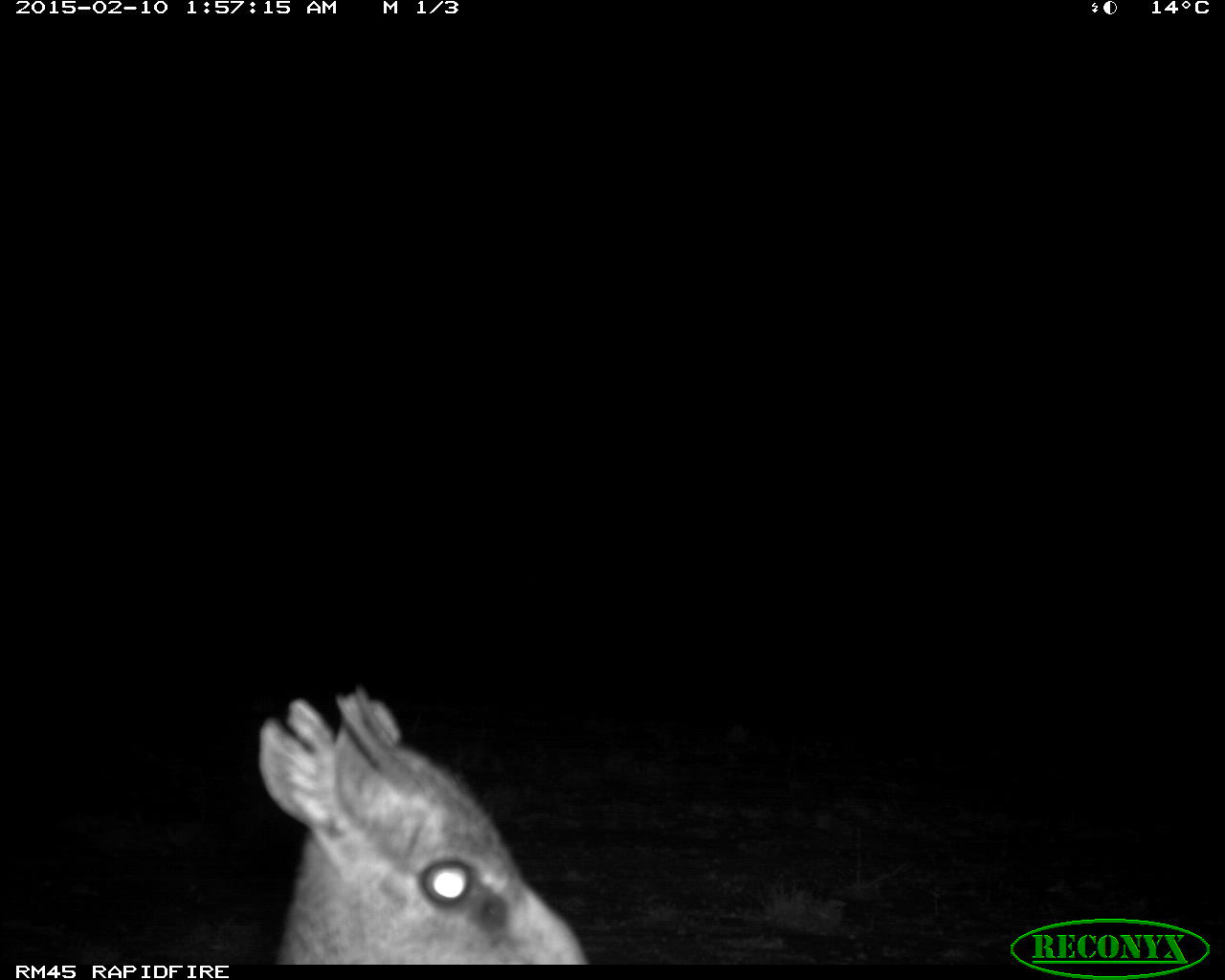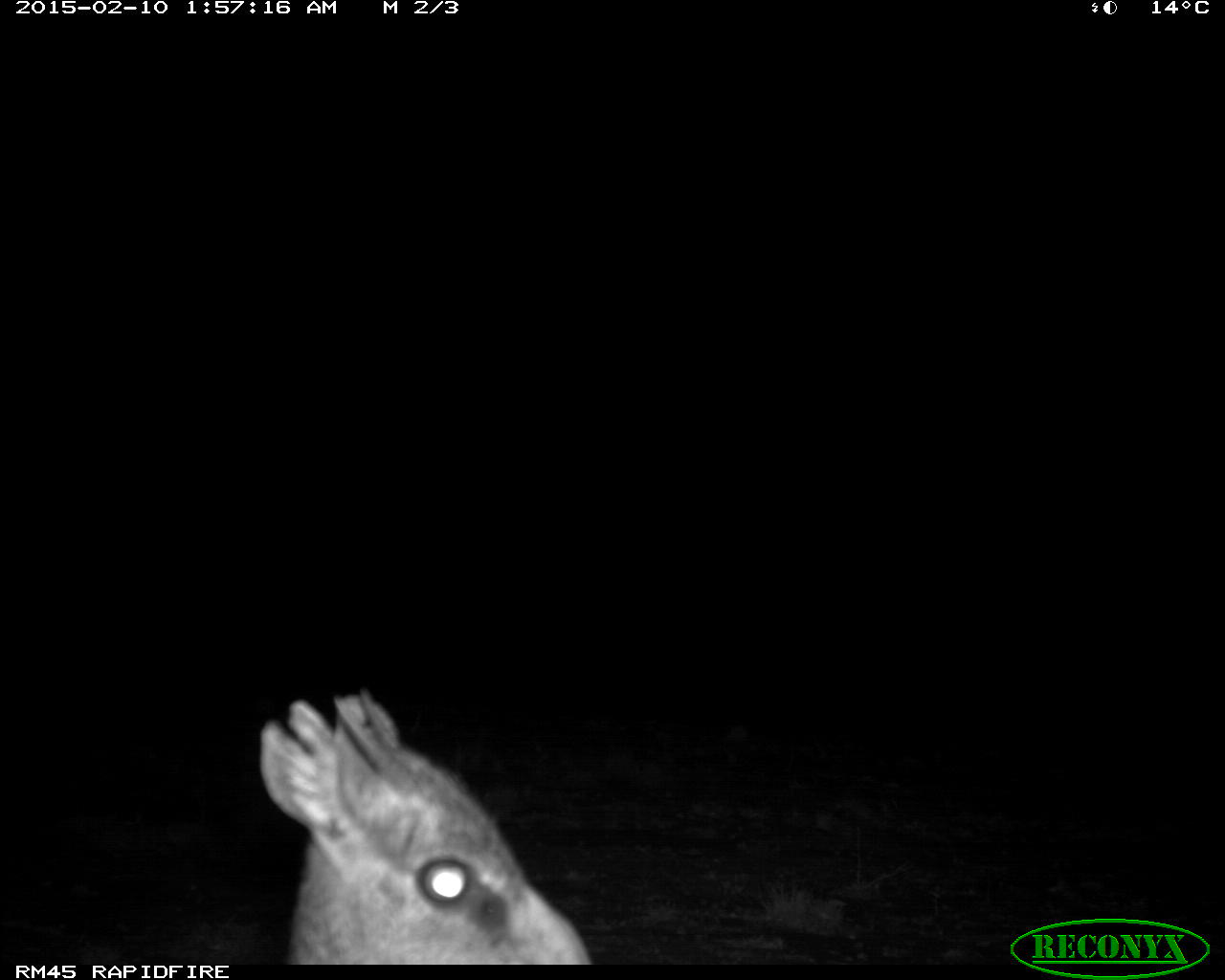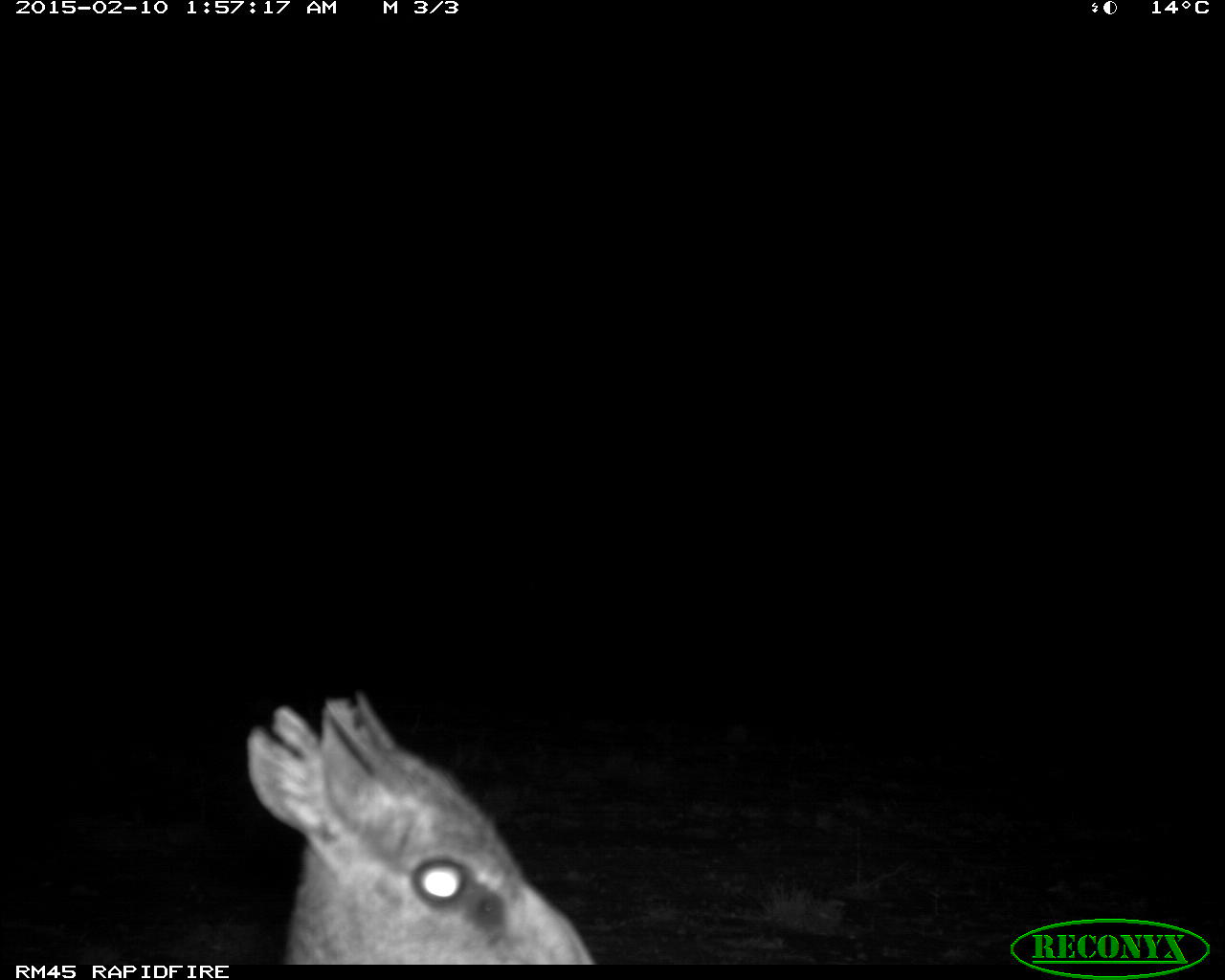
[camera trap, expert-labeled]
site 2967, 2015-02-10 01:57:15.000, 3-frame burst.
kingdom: Animalia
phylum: Chordata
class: Mammalia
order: Artiodactyla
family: Bovidae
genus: Madoqua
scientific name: Madoqua guentheri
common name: günther's dik-dik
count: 1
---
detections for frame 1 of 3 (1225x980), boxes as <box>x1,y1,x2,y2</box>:
madoqua guentheri: <box>255,676,589,965</box>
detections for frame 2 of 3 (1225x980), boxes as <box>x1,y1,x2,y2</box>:
madoqua guentheri: <box>255,686,600,960</box>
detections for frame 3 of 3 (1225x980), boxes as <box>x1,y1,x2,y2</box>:
madoqua guentheri: <box>248,688,595,963</box>